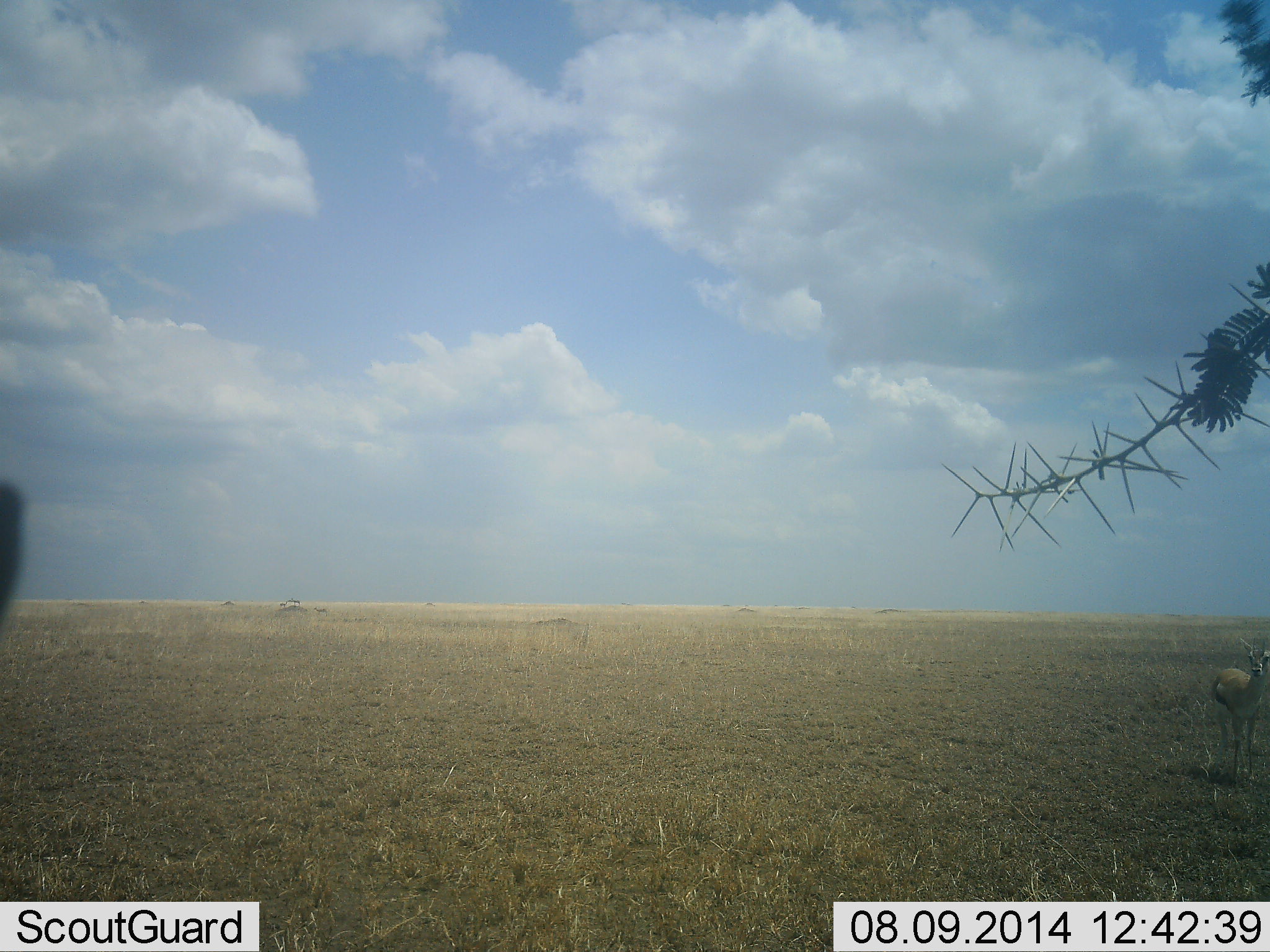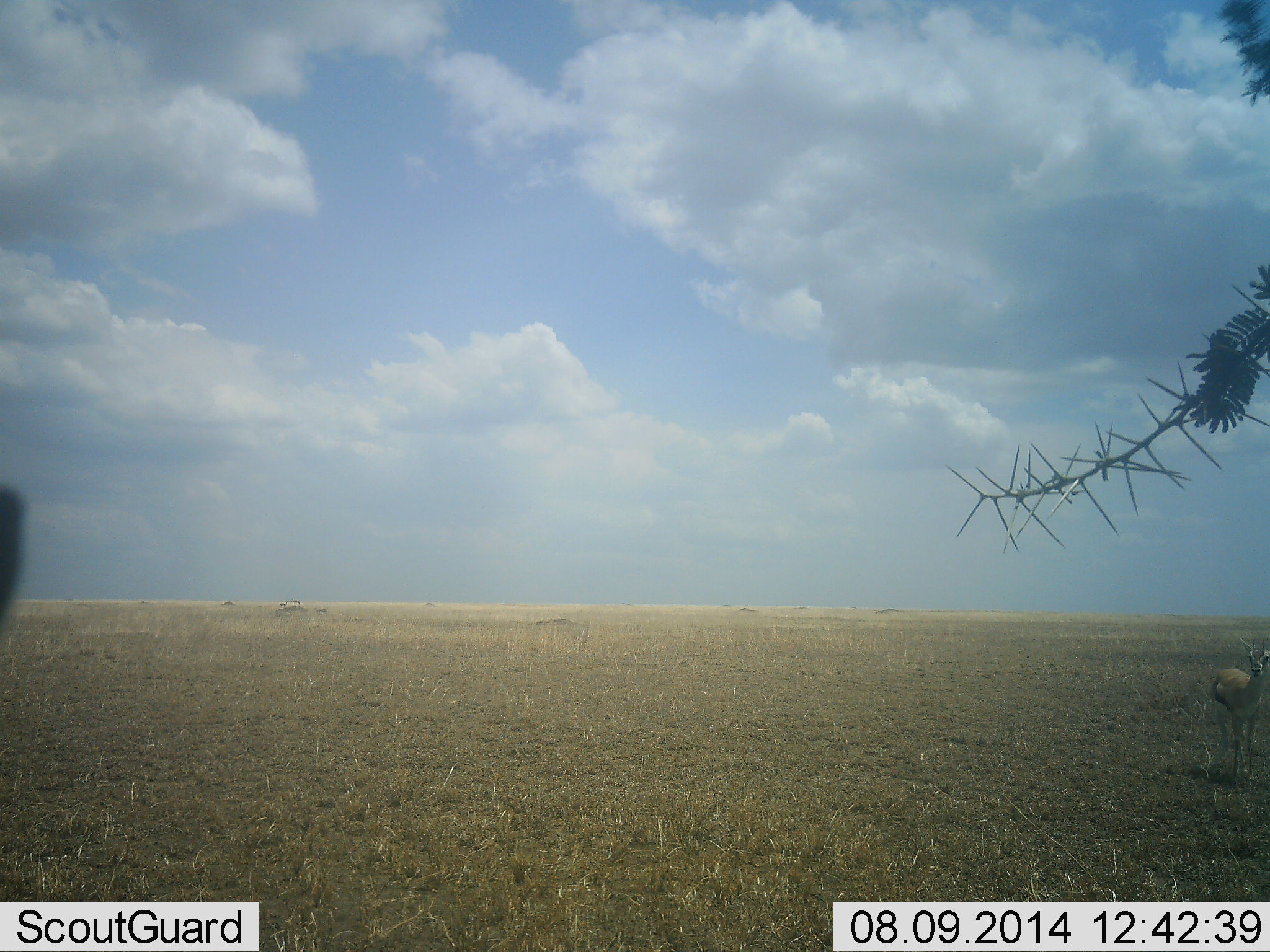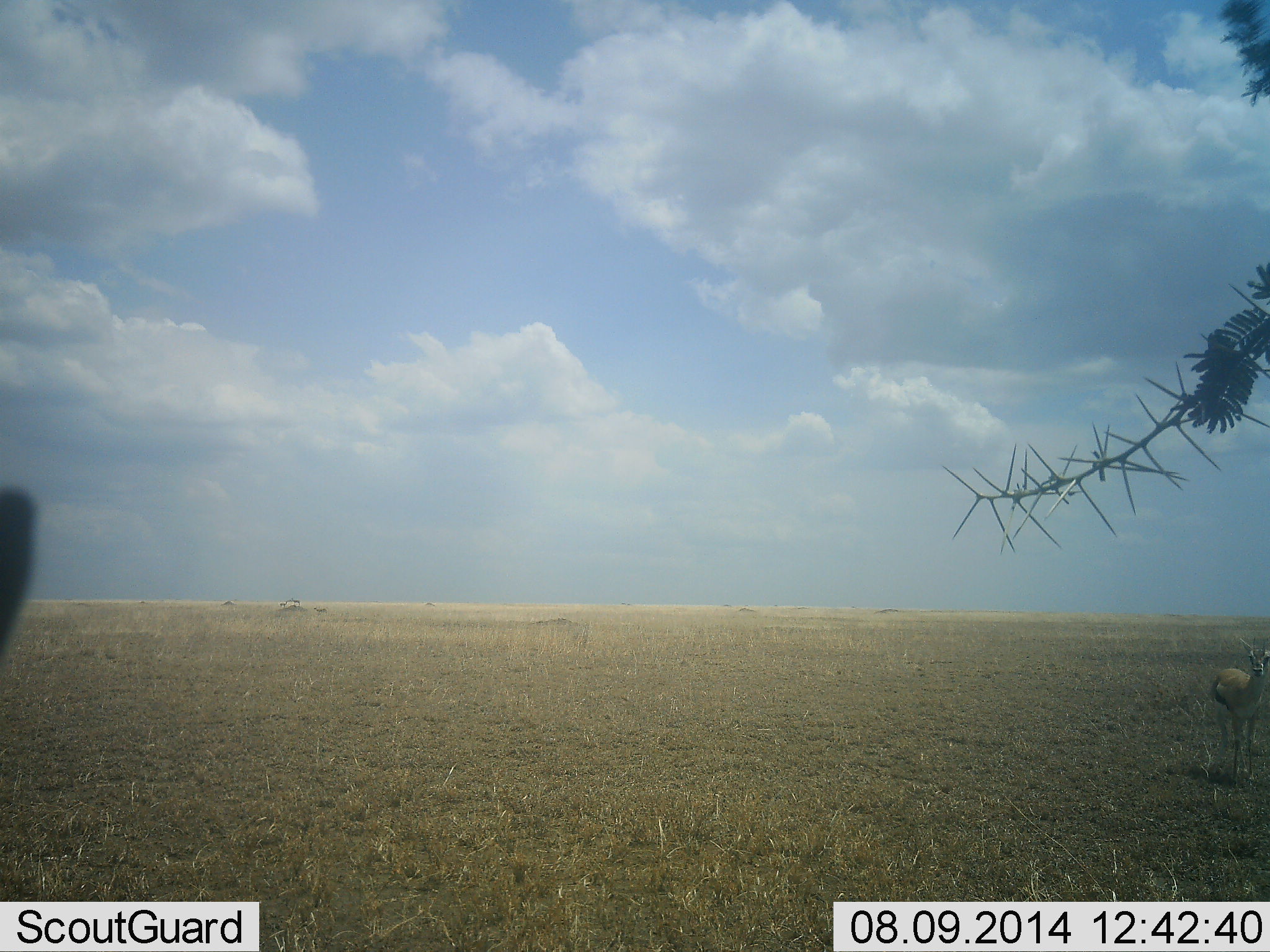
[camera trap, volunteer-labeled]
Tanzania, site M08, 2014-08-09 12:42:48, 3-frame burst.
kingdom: Animalia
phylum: Chordata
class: Mammalia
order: Artiodactyla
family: Bovidae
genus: Eudorcas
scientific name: Eudorcas thomsonii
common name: thomson's gazelle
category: gazellethomsons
Gazellethomsons (thomson's gazelle) (Eudorcas thomsonii), count 1. Behavior (volunteer vote fractions): standing 91%, resting 0%, moving 9%, interacting 0%. Young present (vote fraction): 9%. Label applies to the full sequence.